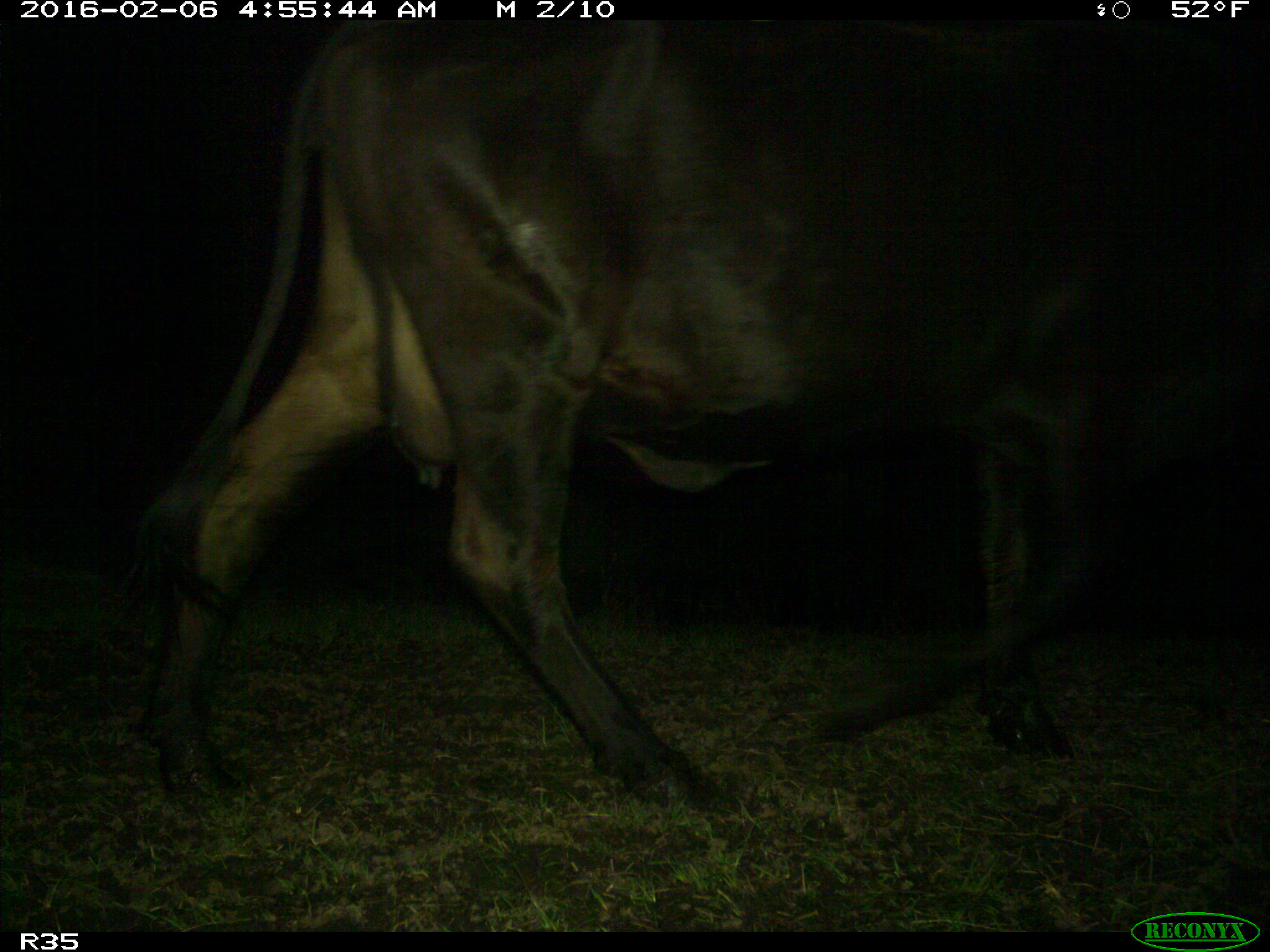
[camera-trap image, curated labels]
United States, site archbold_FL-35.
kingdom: Animalia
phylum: Chordata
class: Mammalia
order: Artiodactyla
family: Bovidae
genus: Bos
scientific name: Bos taurus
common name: domestic cow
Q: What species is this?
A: Bos taurus (domestic cow).